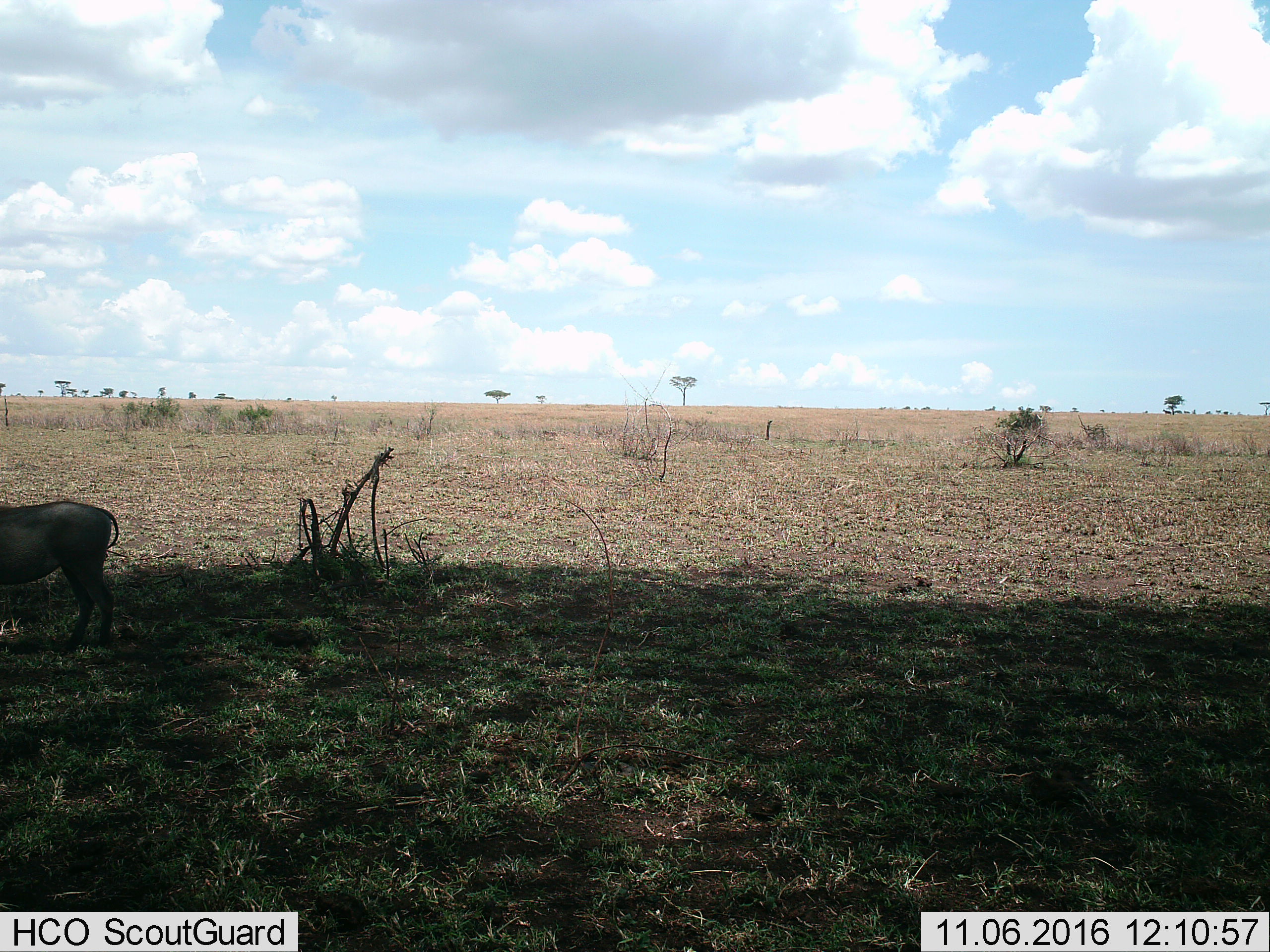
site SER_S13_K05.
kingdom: Animalia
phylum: Chordata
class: Mammalia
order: Artiodactyla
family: Suidae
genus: Phacochoerus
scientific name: Phacochoerus africanus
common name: warthog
Warthog (Phacochoerus africanus), count 1. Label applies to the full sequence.